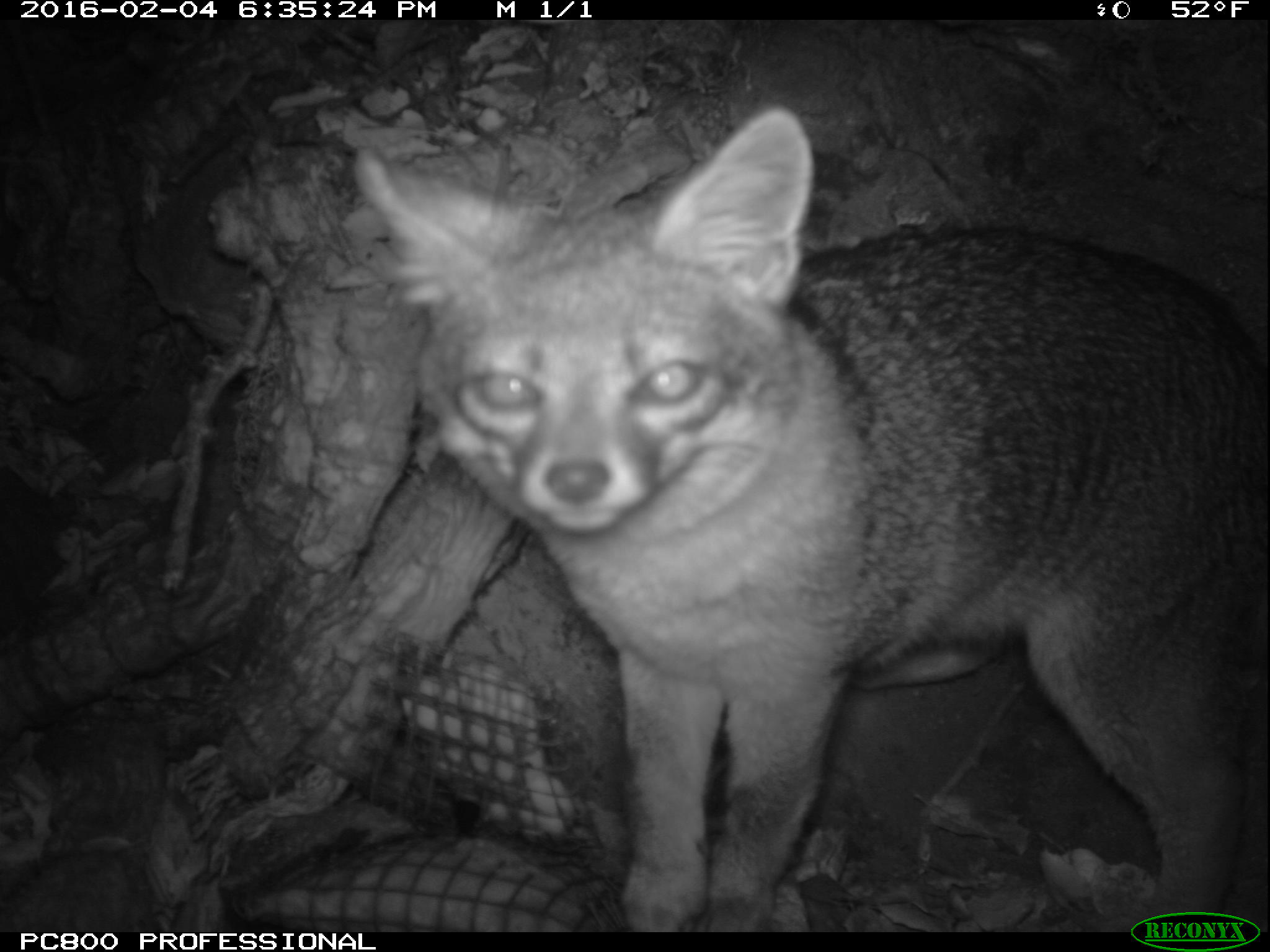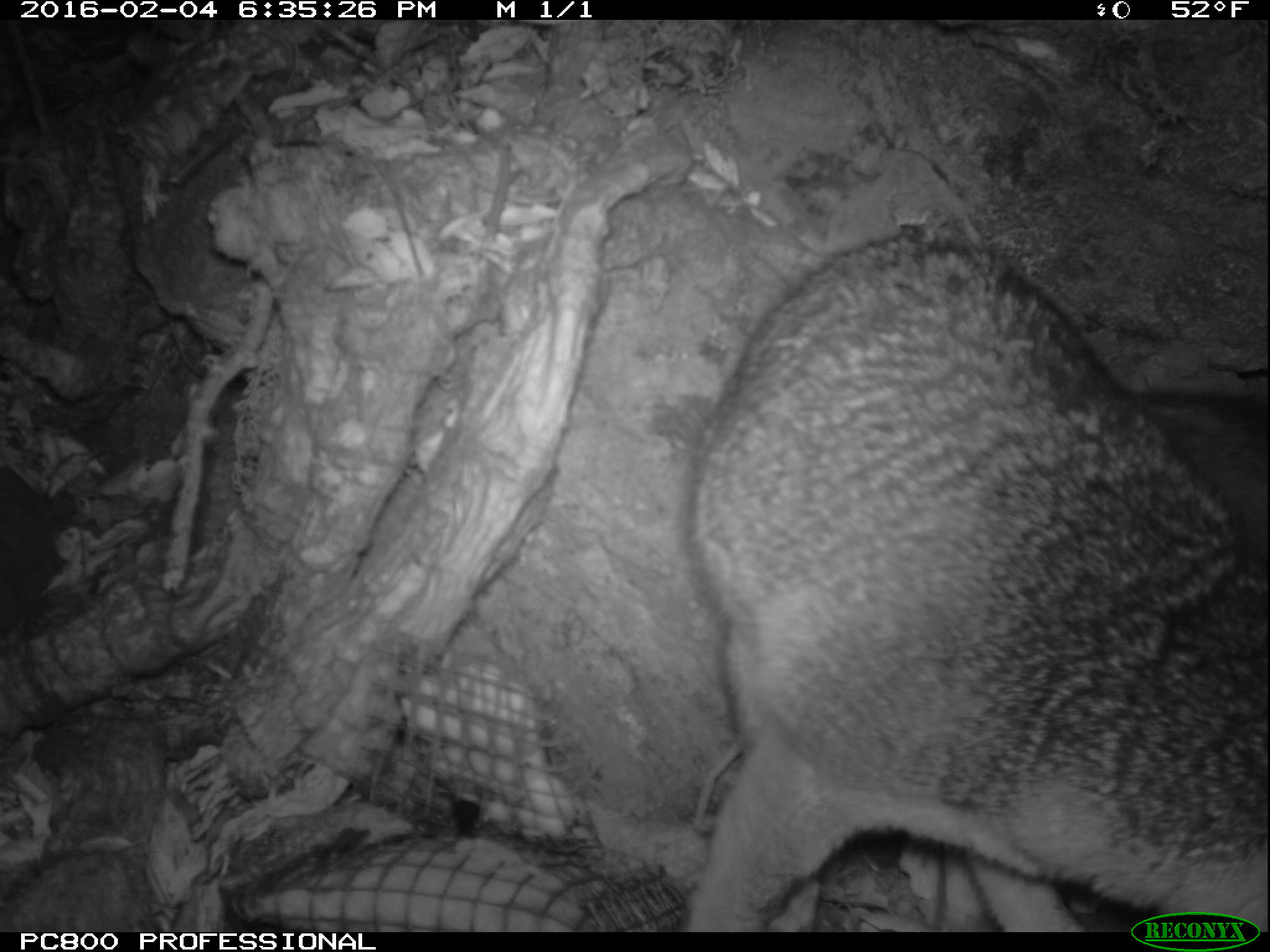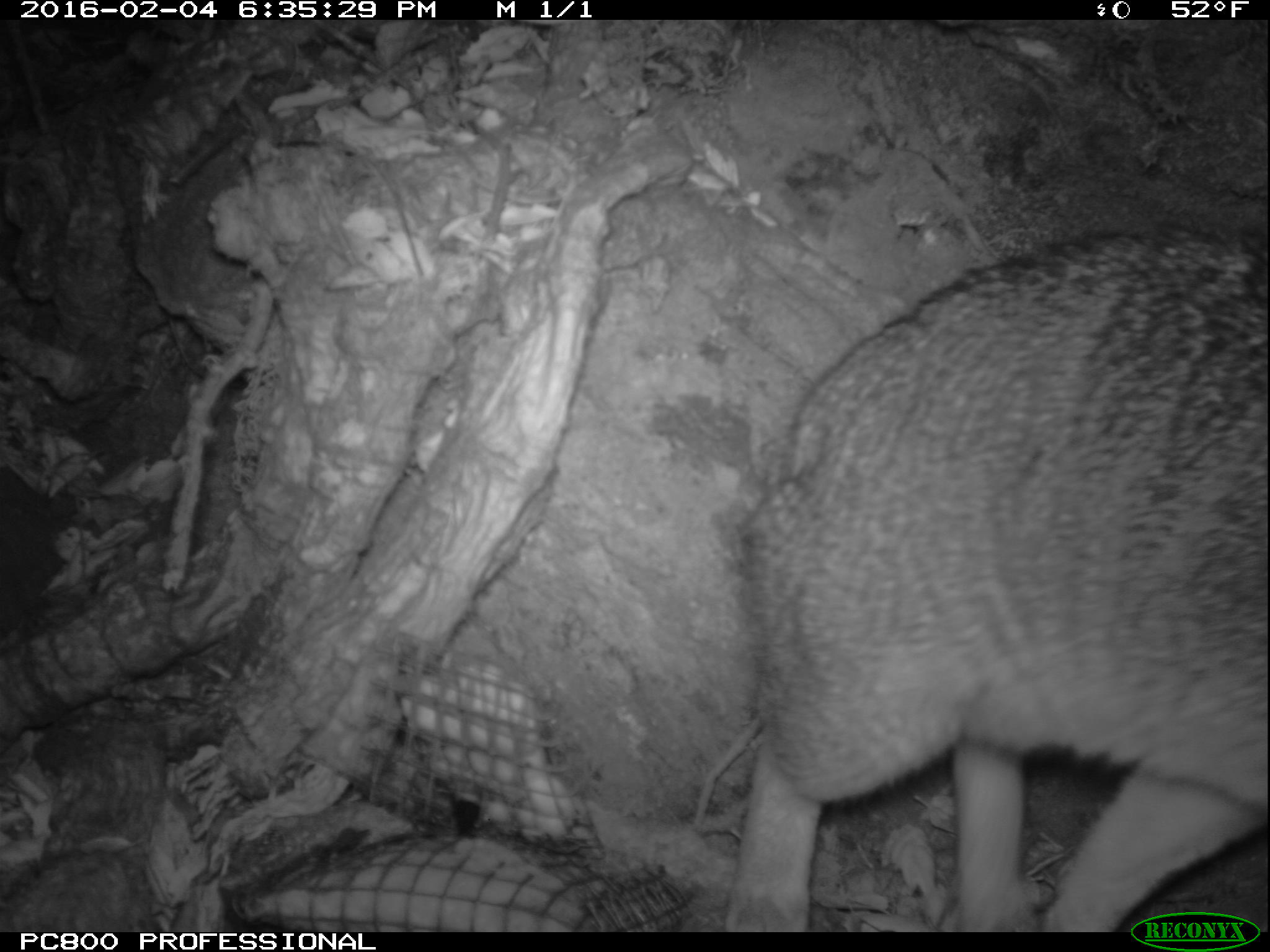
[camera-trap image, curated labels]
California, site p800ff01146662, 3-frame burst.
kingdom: Animalia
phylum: Chordata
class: Mammalia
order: Carnivora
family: Canidae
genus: Urocyon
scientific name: Urocyon littoralis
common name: island fox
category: fox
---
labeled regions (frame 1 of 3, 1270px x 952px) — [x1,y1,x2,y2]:
fox: [347,103,1269,931]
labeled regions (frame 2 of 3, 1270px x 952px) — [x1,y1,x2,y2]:
fox: [671,228,1269,933]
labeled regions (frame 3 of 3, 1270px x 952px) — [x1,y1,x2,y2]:
fox: [722,224,1269,931]